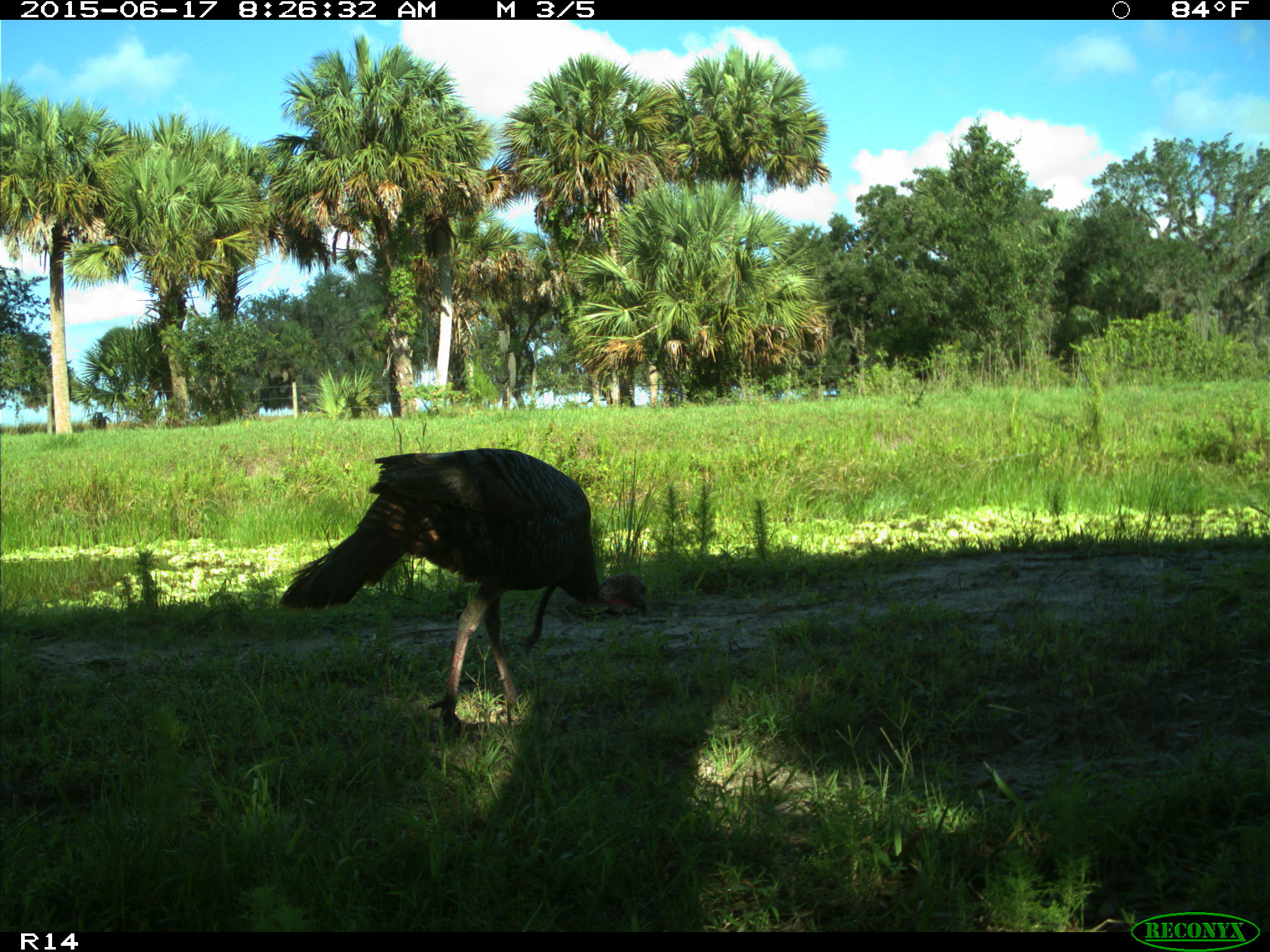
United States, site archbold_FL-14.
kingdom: Animalia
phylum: Chordata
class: Aves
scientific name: Aves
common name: birds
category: unidentified bird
Unidentified bird (birds) (Aves).